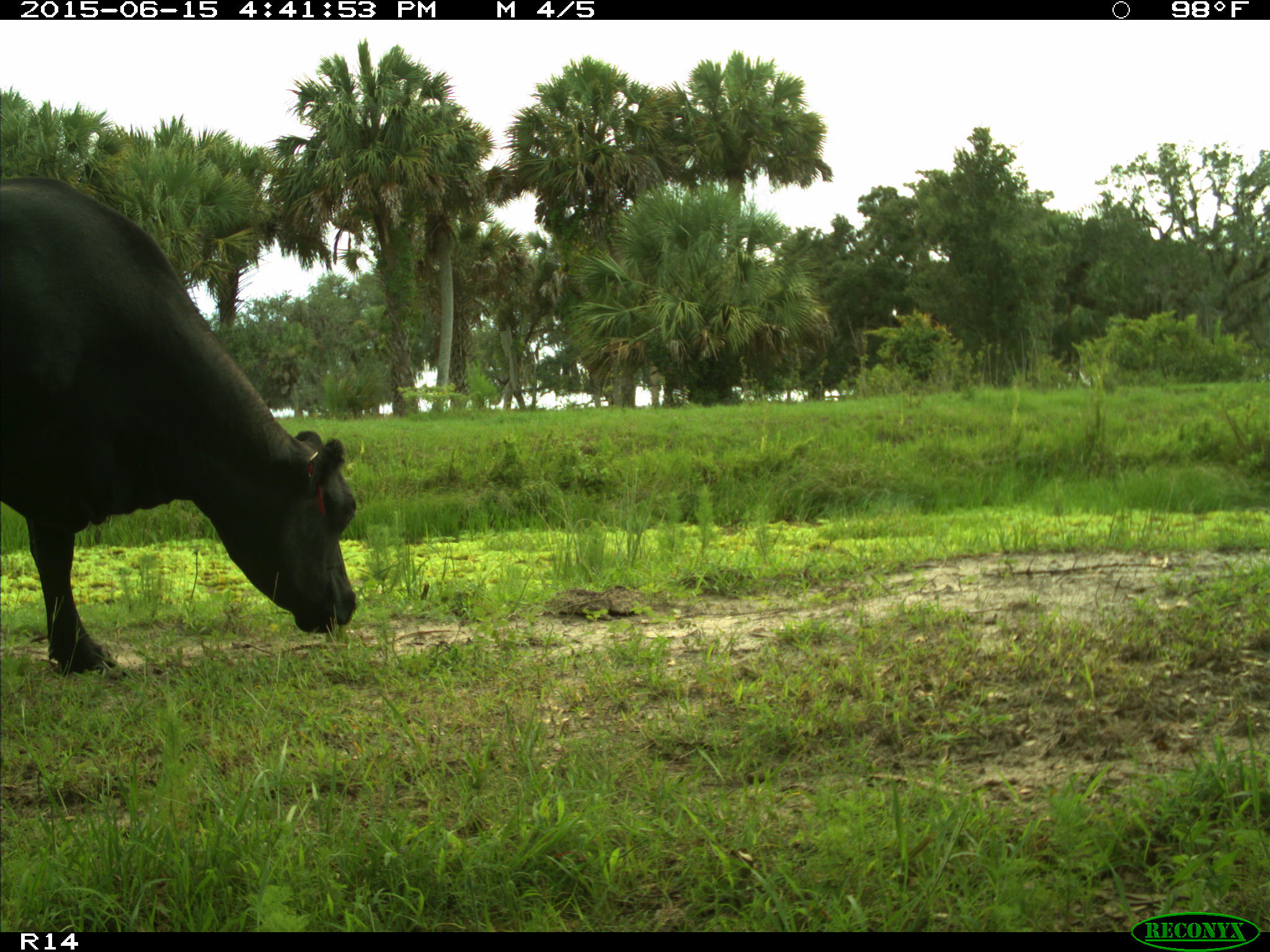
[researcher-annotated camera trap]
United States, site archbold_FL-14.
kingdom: Animalia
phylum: Chordata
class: Mammalia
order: Artiodactyla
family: Bovidae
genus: Bos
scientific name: Bos taurus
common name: domestic cow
Bos taurus (domestic cow).